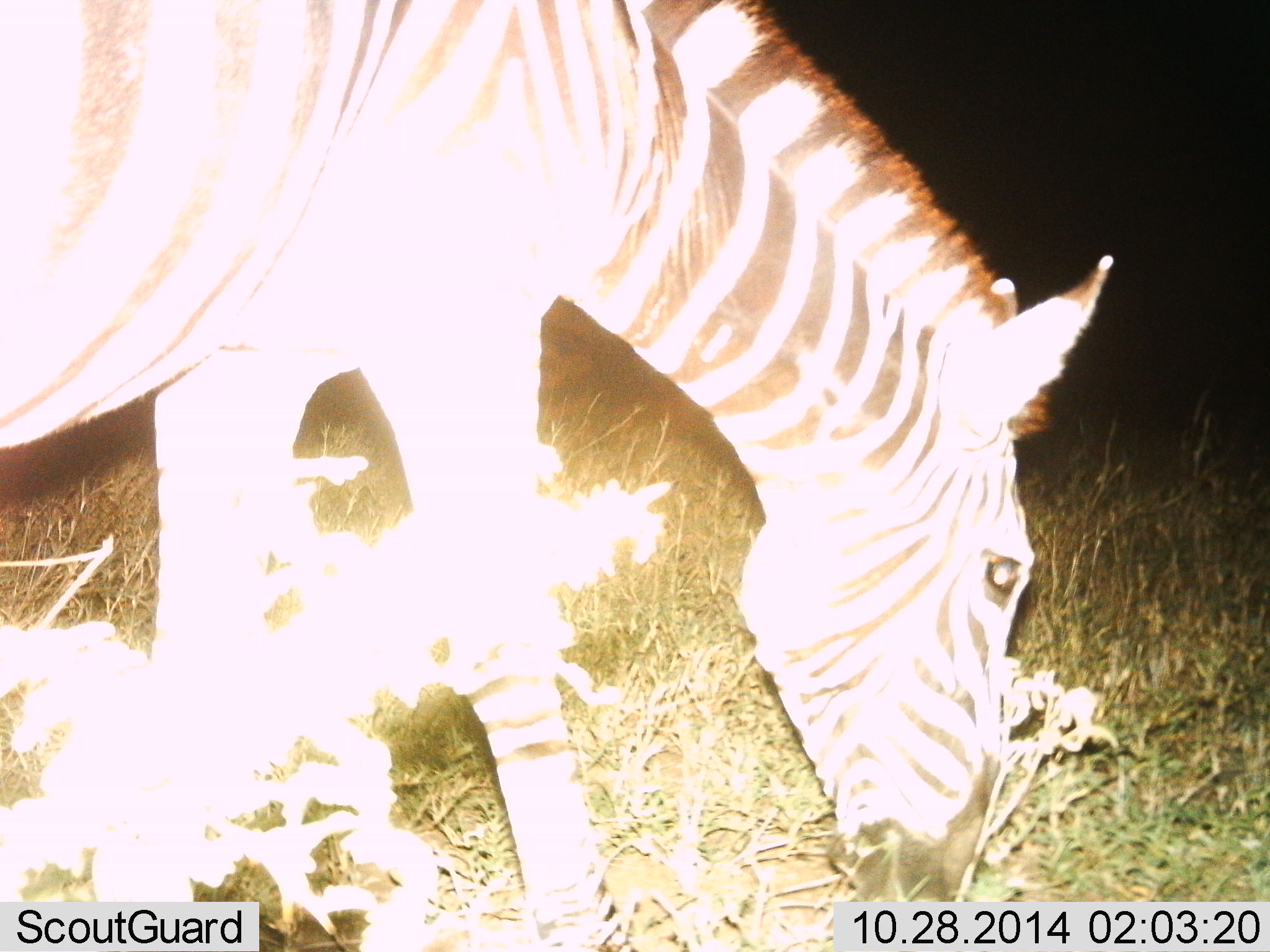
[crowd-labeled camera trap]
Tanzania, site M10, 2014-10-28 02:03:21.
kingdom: Animalia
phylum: Chordata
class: Mammalia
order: Perissodactyla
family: Equidae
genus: Equus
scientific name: Equus quagga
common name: plains zebra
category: zebra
Zebra (plains zebra) (Equus quagga), count 1. Behavior (volunteer vote fractions): standing 10%, resting 0%, moving 0%, interacting 0%. Young present (vote fraction): 0%. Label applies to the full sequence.